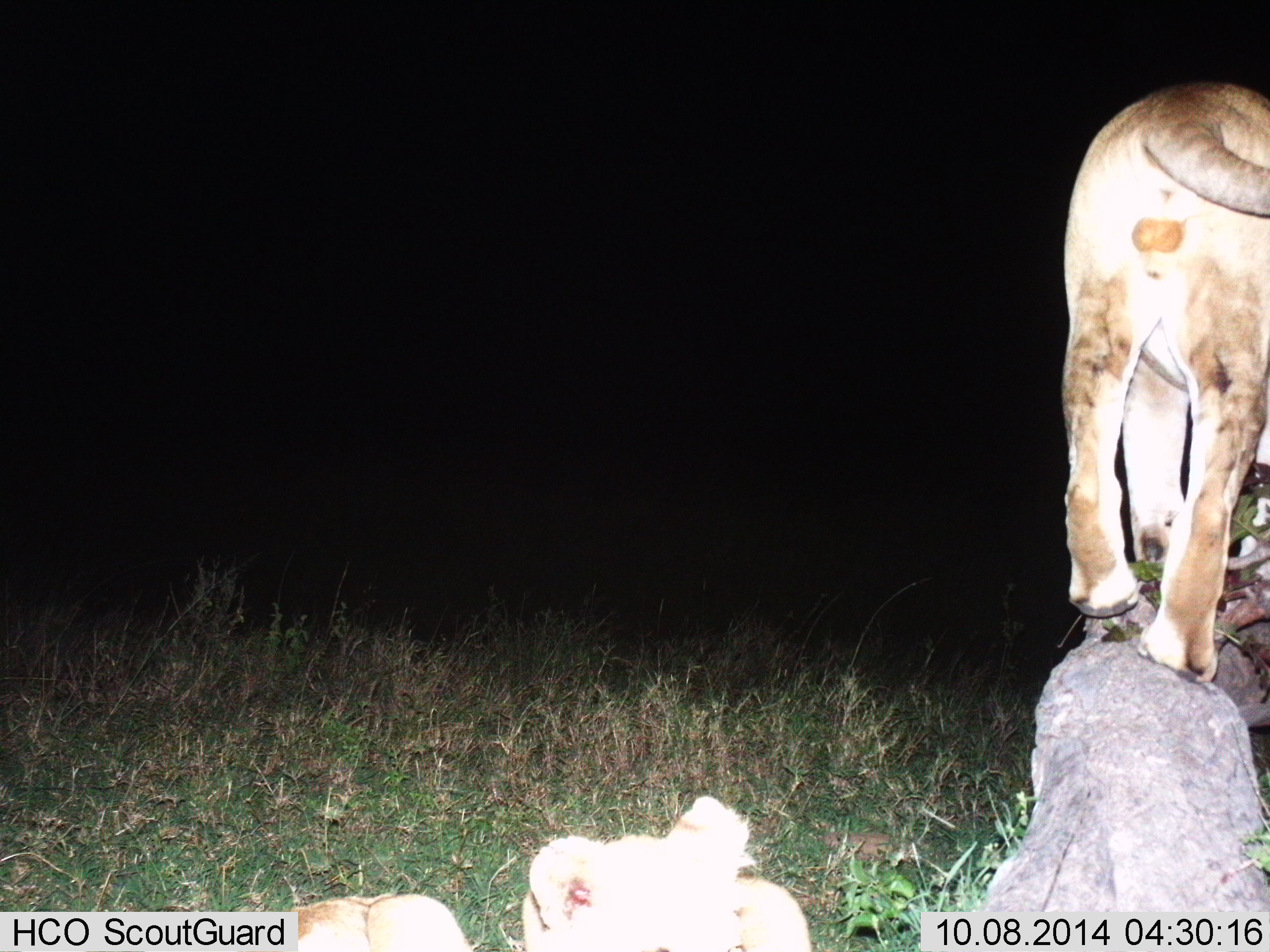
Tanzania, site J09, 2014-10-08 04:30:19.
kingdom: Animalia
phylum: Chordata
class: Mammalia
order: Carnivora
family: Felidae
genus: Panthera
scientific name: Panthera leo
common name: lion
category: lionfemale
Lionfemale (lion) (Panthera leo), count 2. Behavior (volunteer vote fractions): standing 90%, resting 50%, moving 10%, interacting 0%. Young present (vote fraction): 20%. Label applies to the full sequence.